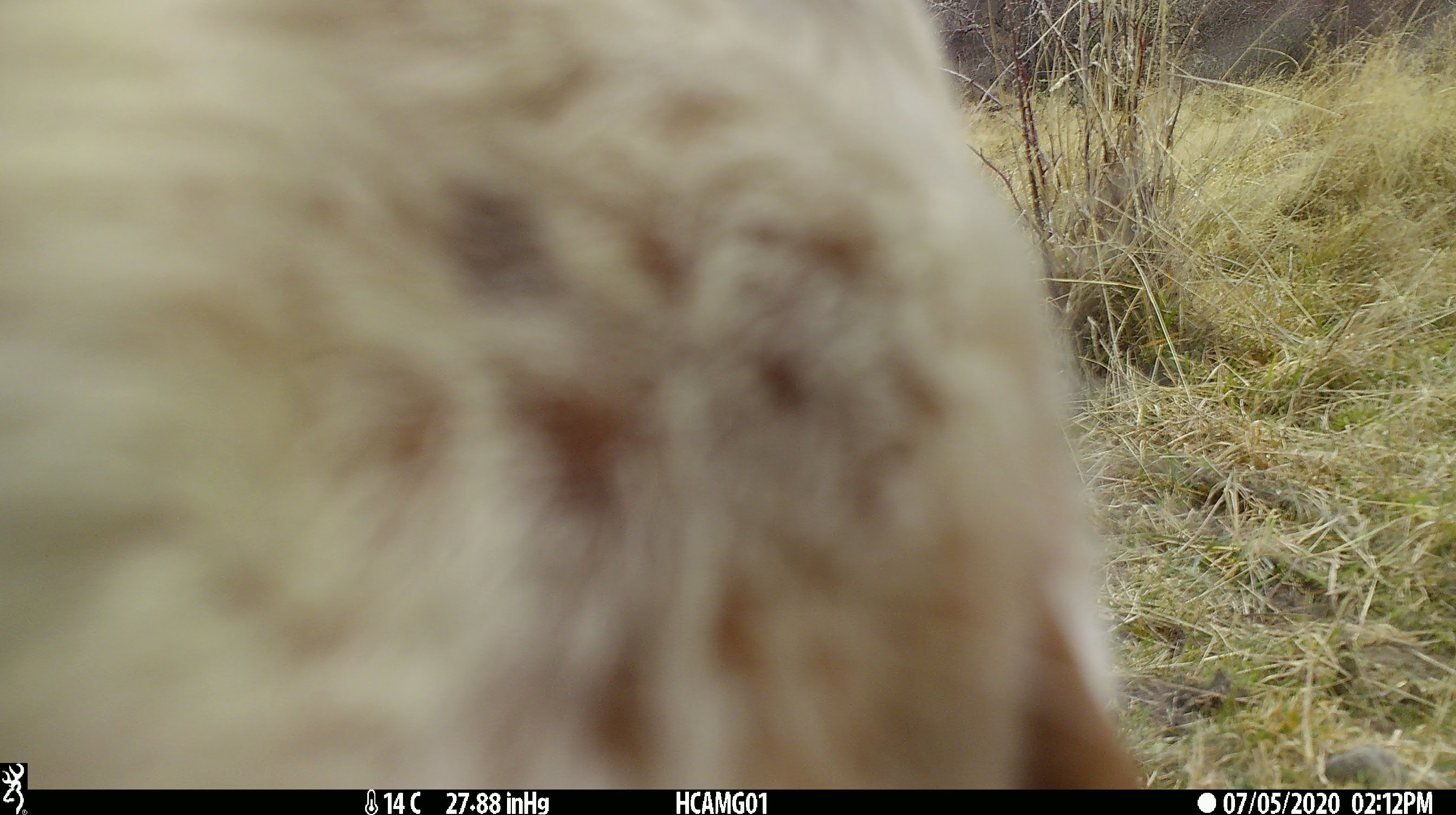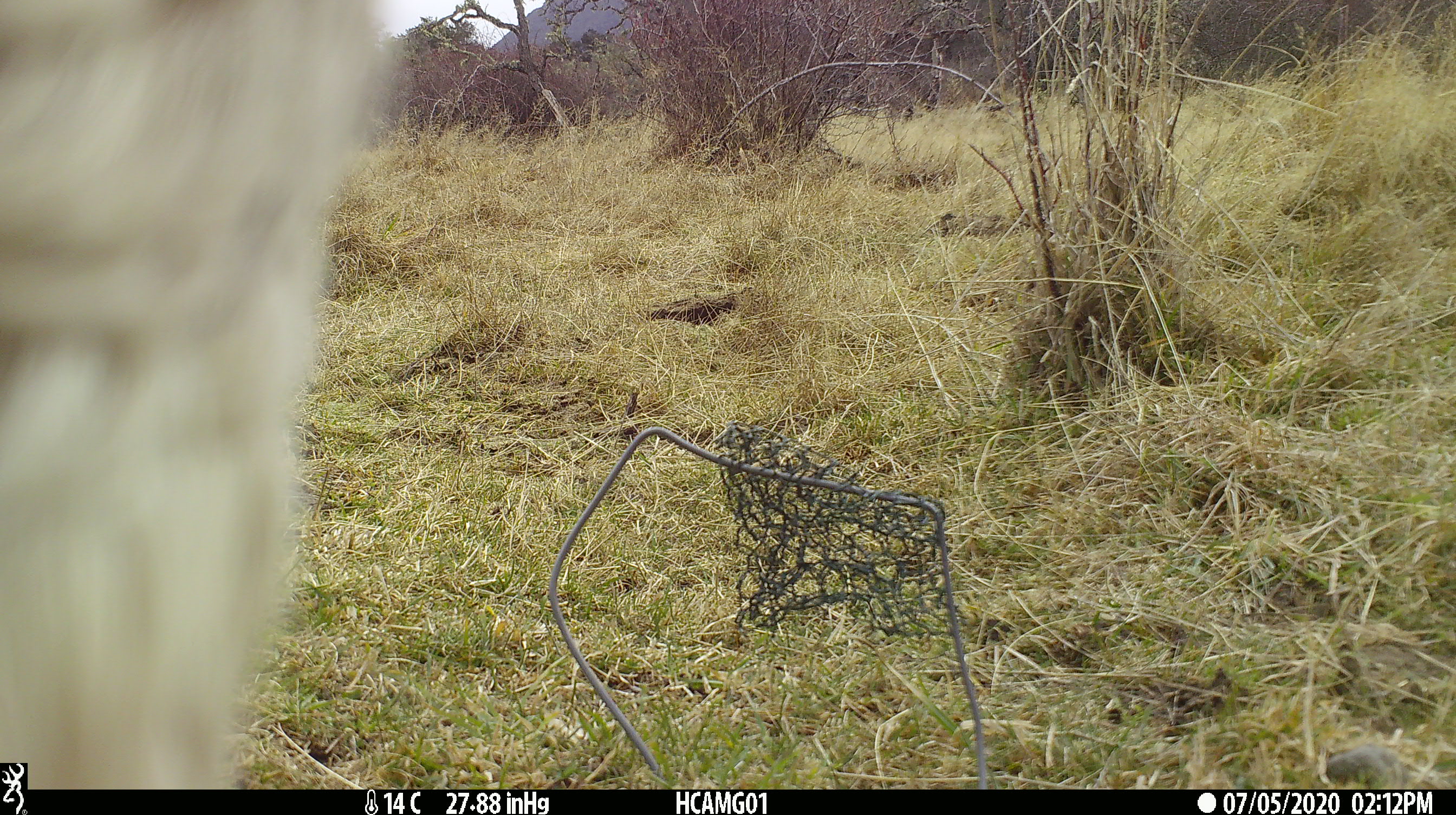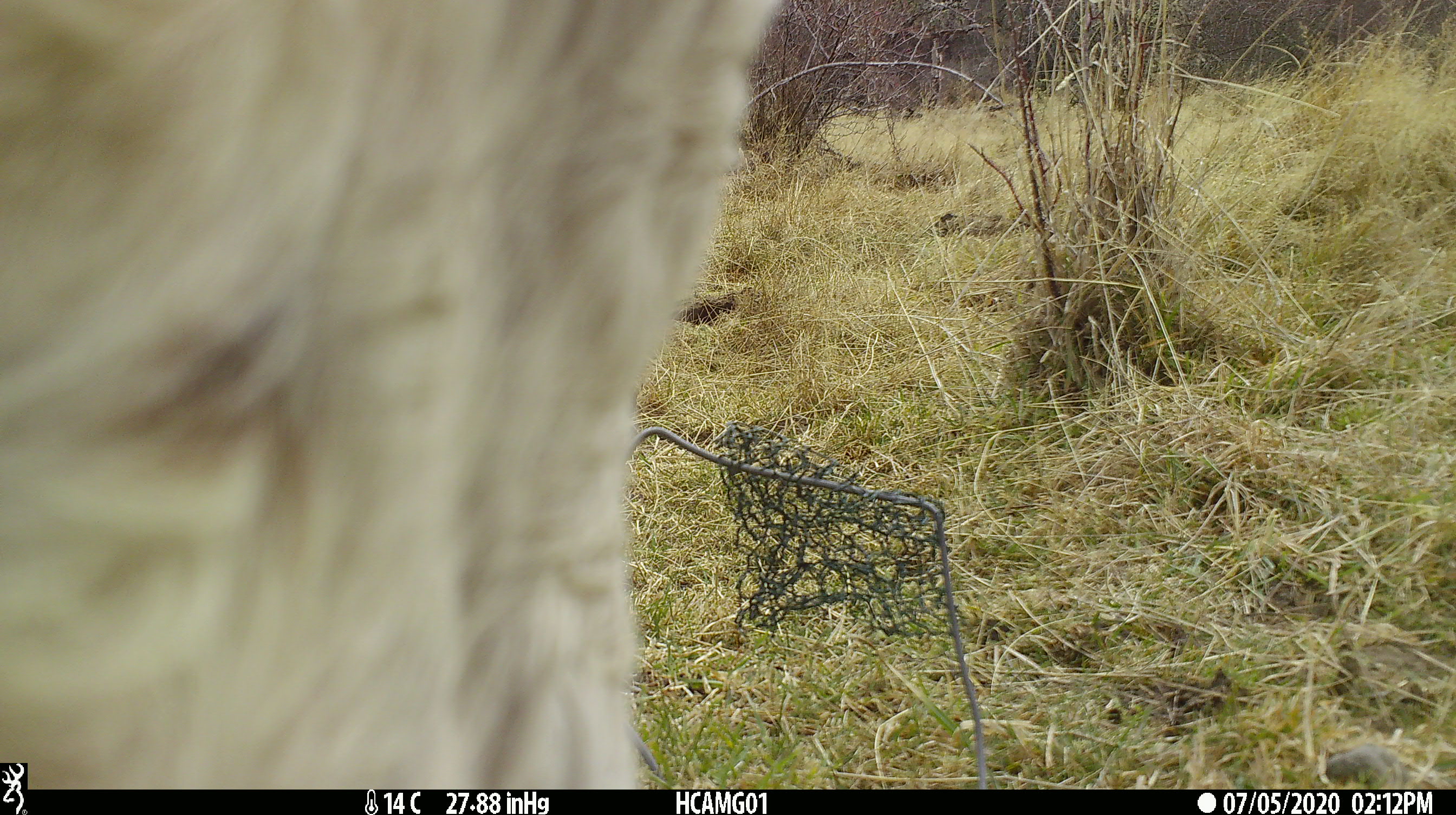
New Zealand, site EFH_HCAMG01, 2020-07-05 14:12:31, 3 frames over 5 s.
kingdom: Animalia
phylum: Chordata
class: Mammalia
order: Artiodactyla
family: Bovidae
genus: Bos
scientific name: Bos taurus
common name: domestic cow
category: cow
Cow (domestic cow) (Bos taurus).